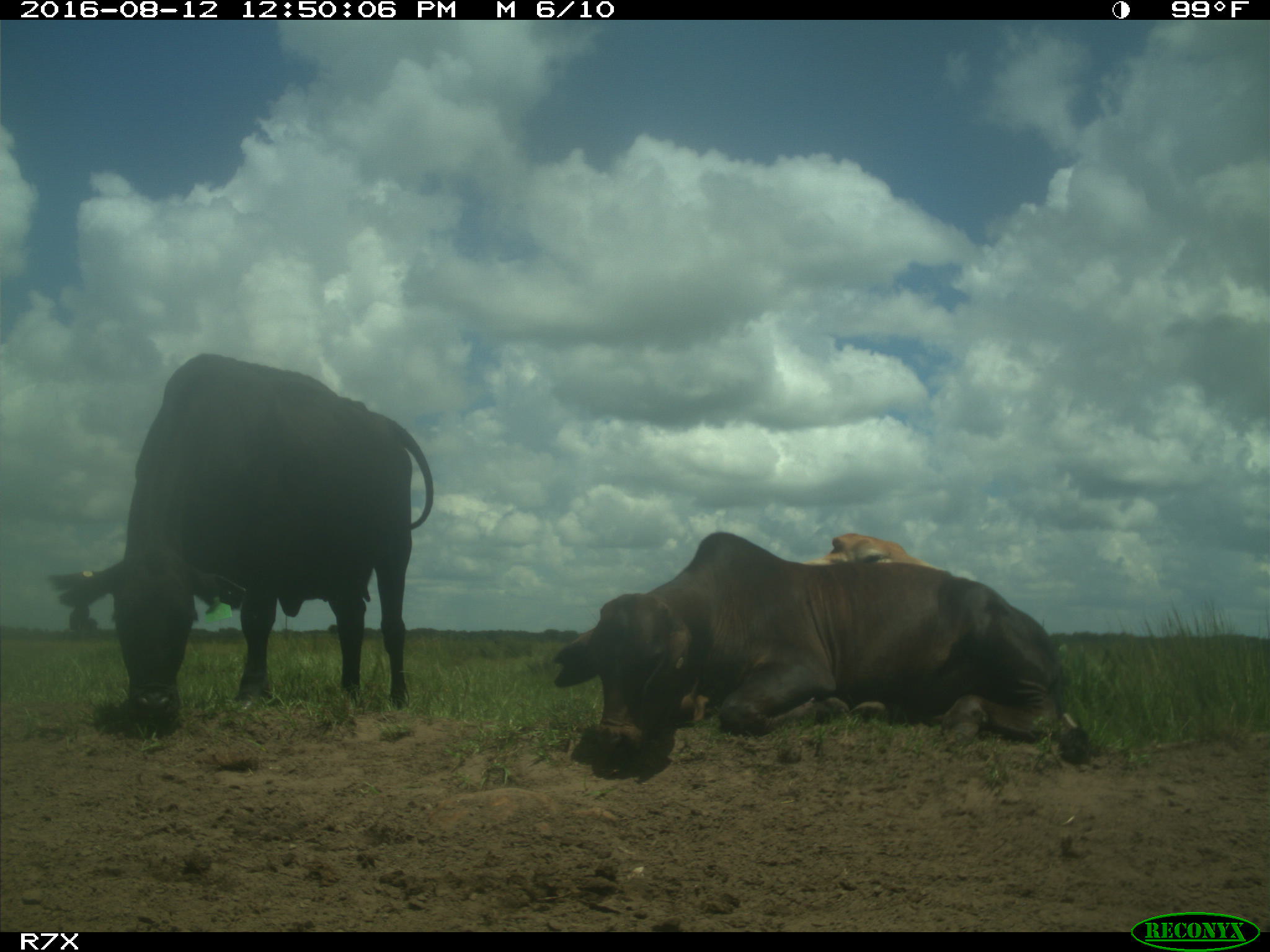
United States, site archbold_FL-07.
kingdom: Animalia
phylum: Chordata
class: Mammalia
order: Artiodactyla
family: Bovidae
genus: Bos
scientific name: Bos taurus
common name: domestic cow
Bos taurus (domestic cow).